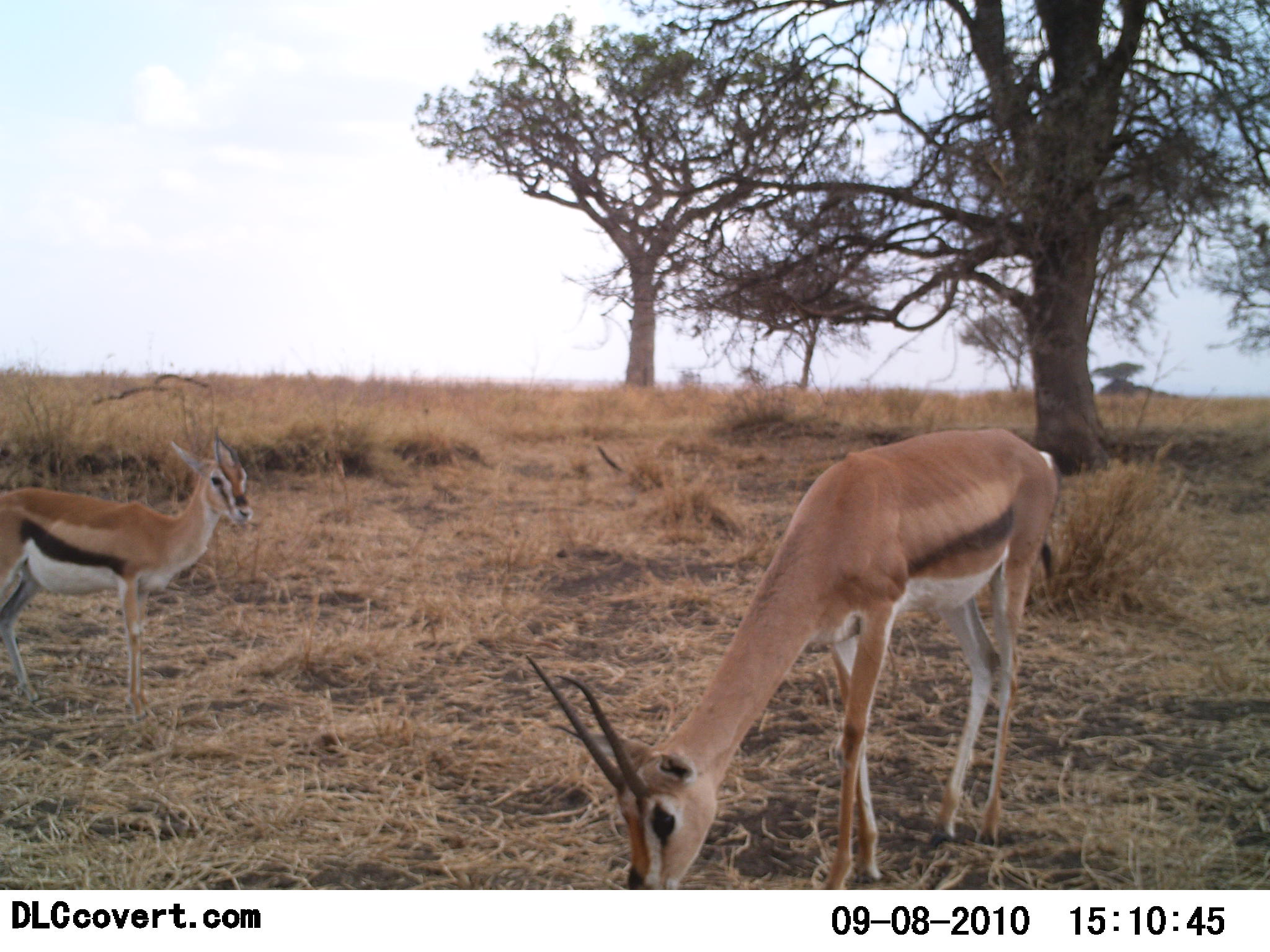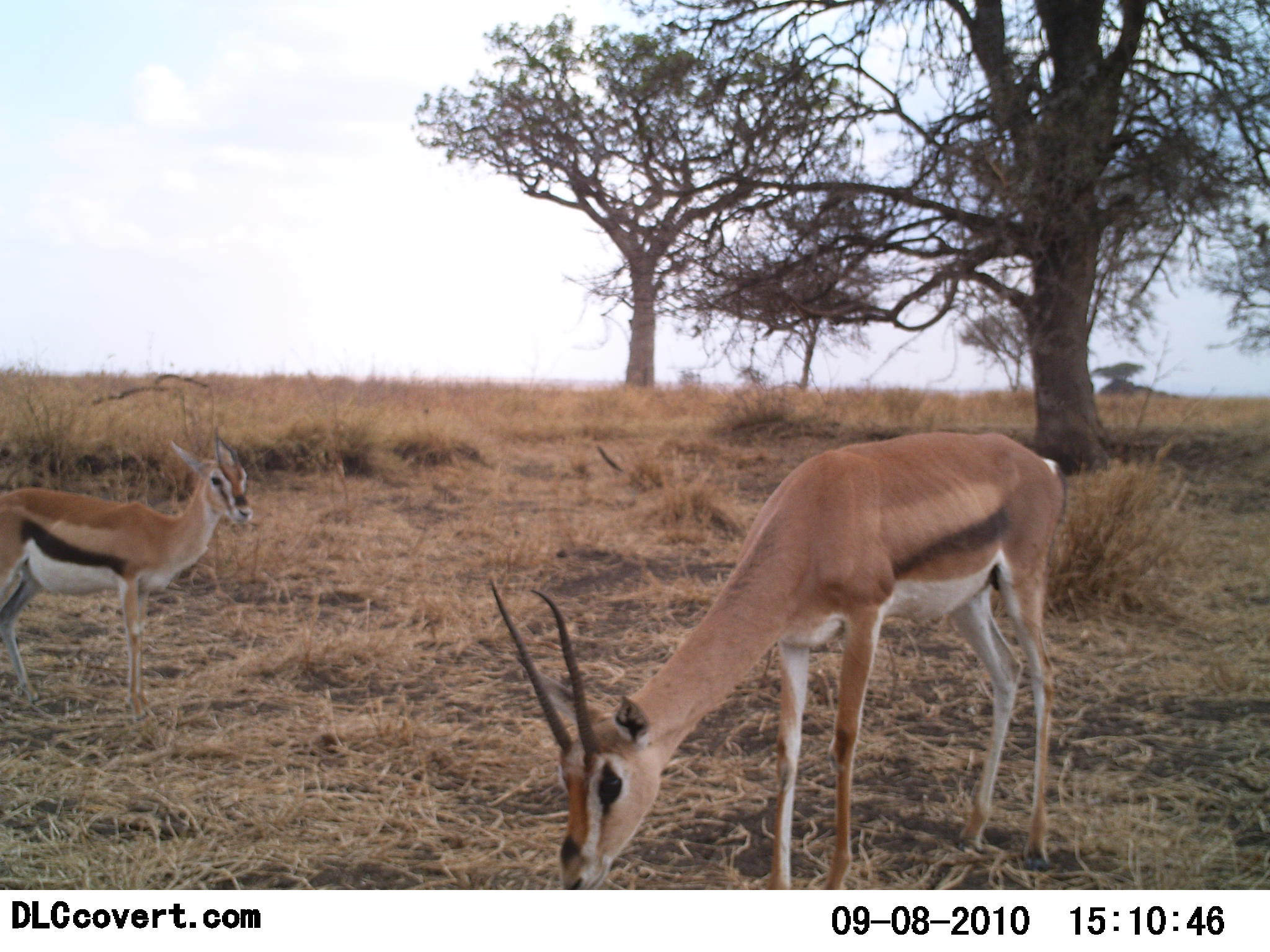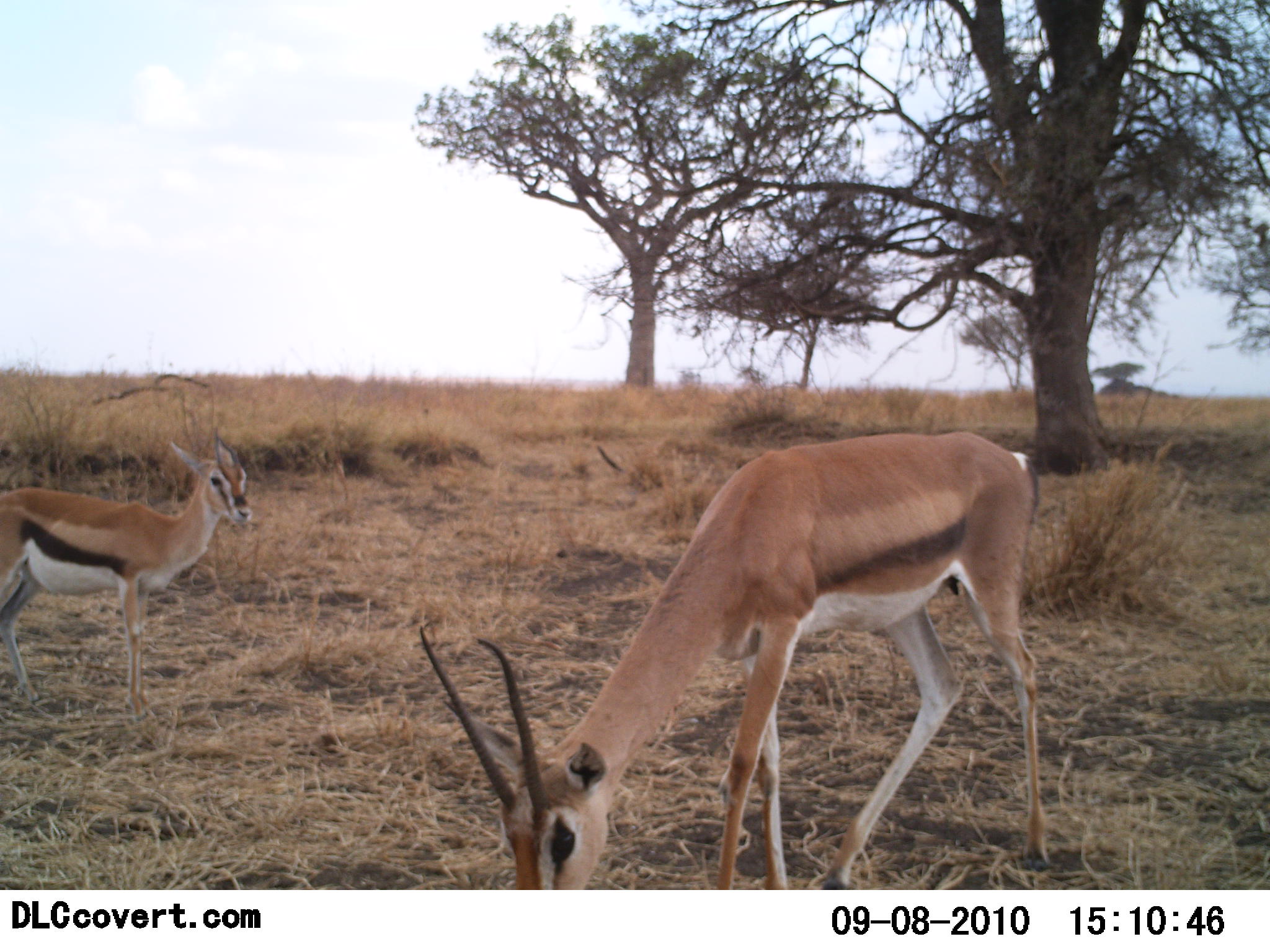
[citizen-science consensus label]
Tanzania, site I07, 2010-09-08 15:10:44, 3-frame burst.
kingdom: Animalia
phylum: Chordata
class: Mammalia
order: Artiodactyla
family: Bovidae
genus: Eudorcas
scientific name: Eudorcas thomsonii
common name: thomson's gazelle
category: gazellethomsons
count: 2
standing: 79%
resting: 0%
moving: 5%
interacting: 0%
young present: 0%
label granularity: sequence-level